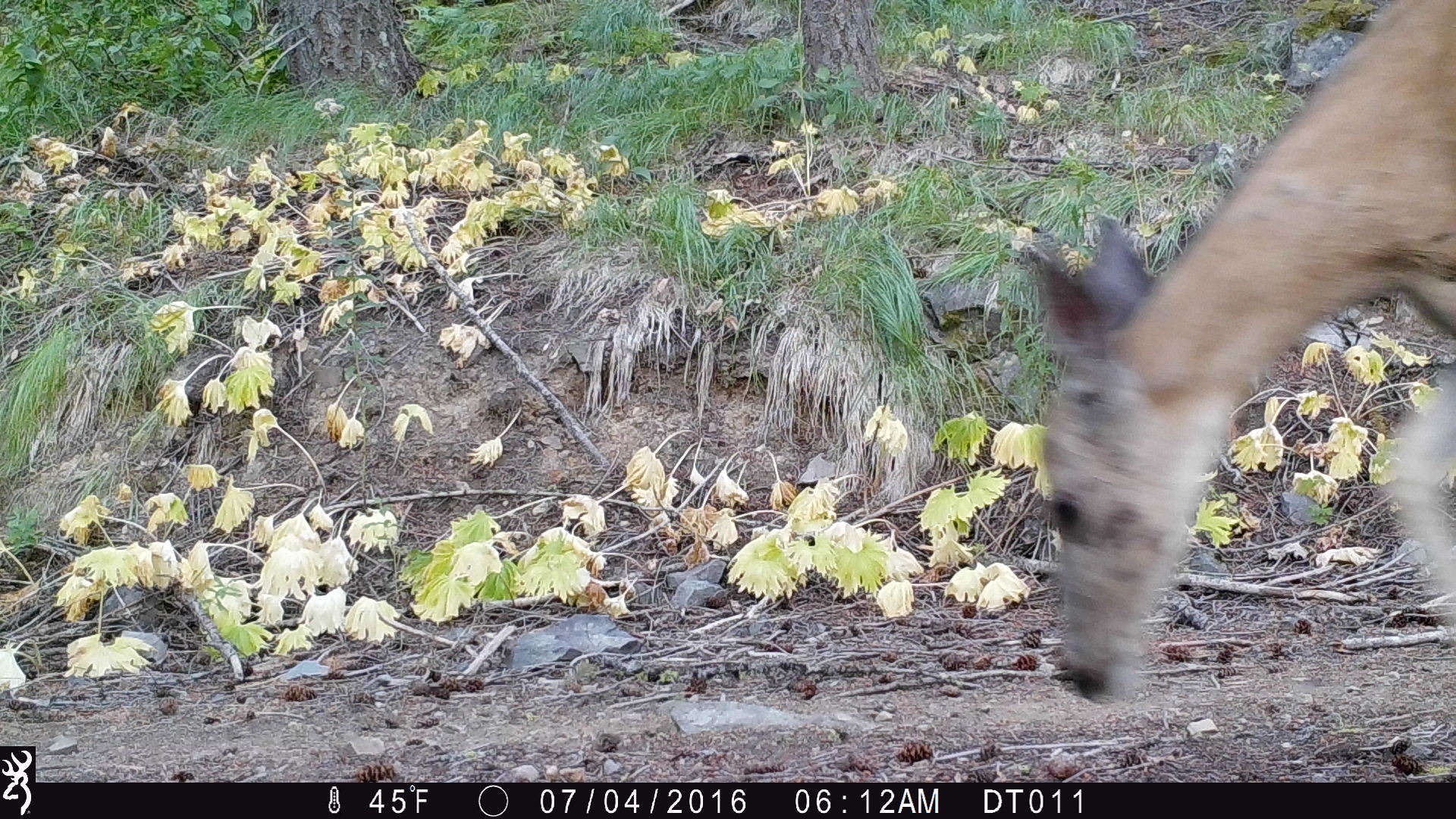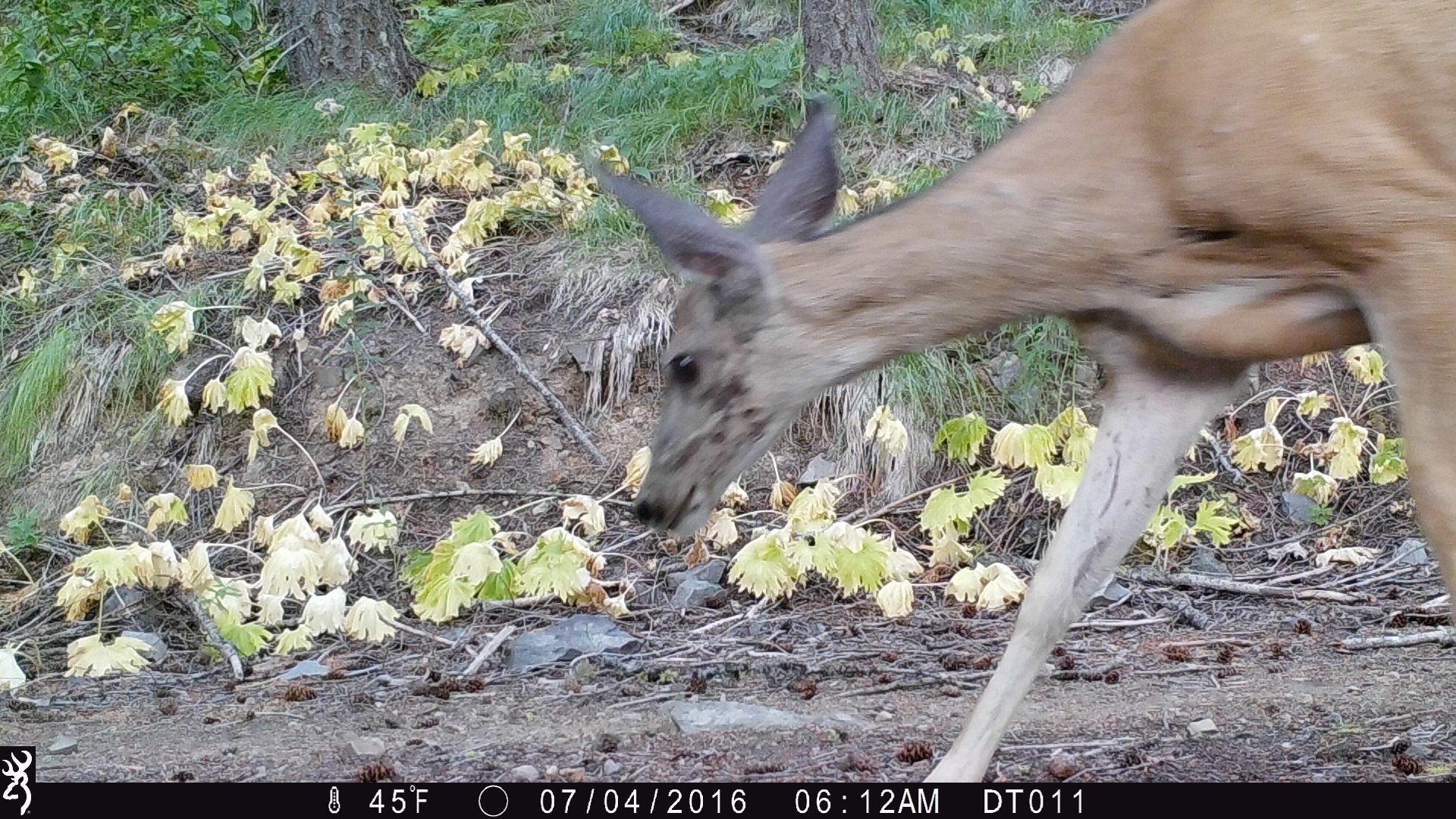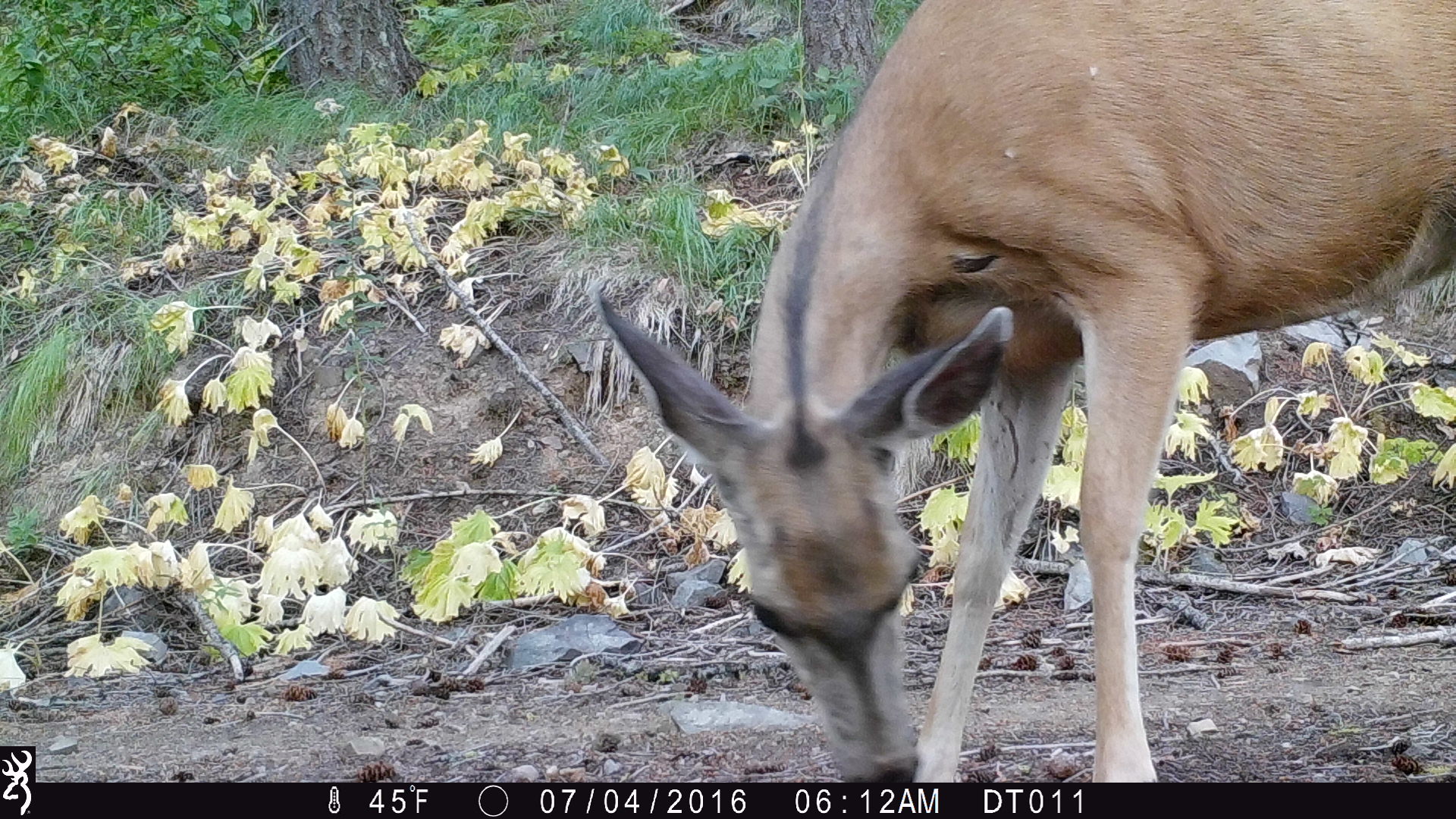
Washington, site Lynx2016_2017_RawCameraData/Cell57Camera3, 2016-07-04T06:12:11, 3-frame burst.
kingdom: Animalia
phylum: Chordata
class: Mammalia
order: Artiodactyla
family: Cervidae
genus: Odocoileus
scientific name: Odocoileus hemionus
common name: mule deer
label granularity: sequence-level